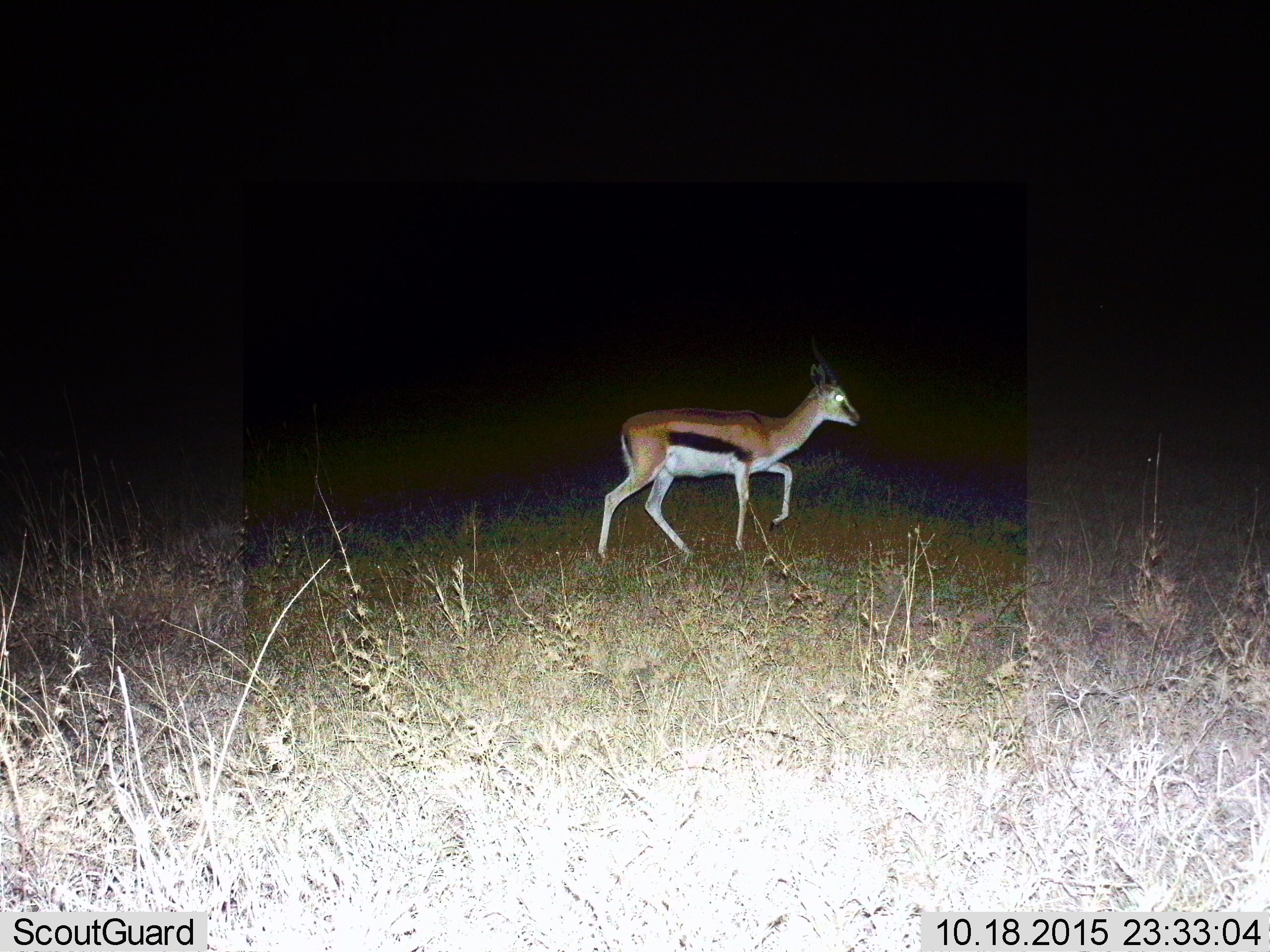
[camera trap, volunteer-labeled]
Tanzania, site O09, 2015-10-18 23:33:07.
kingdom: Animalia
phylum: Chordata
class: Mammalia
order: Artiodactyla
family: Bovidae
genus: Eudorcas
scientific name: Eudorcas thomsonii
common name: thomson's gazelle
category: gazellethomsons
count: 1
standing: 11%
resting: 0%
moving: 89%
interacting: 0%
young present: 0%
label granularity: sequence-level